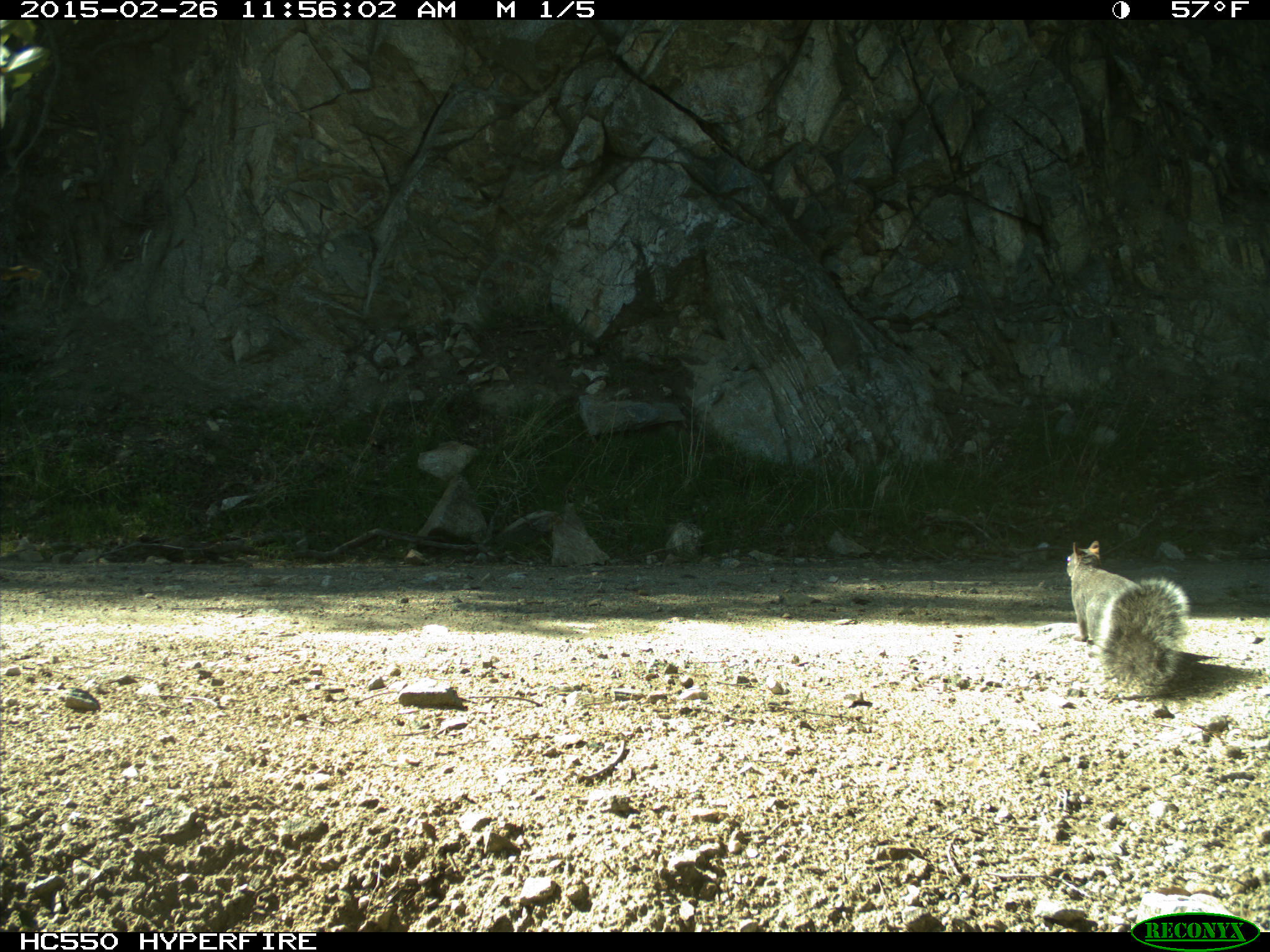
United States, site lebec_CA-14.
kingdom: Animalia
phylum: Chordata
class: Mammalia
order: Rodentia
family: Sciuridae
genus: Sciurus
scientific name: Sciurus carolinensis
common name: eastern gray squirrel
Sciurus carolinensis (eastern gray squirrel).